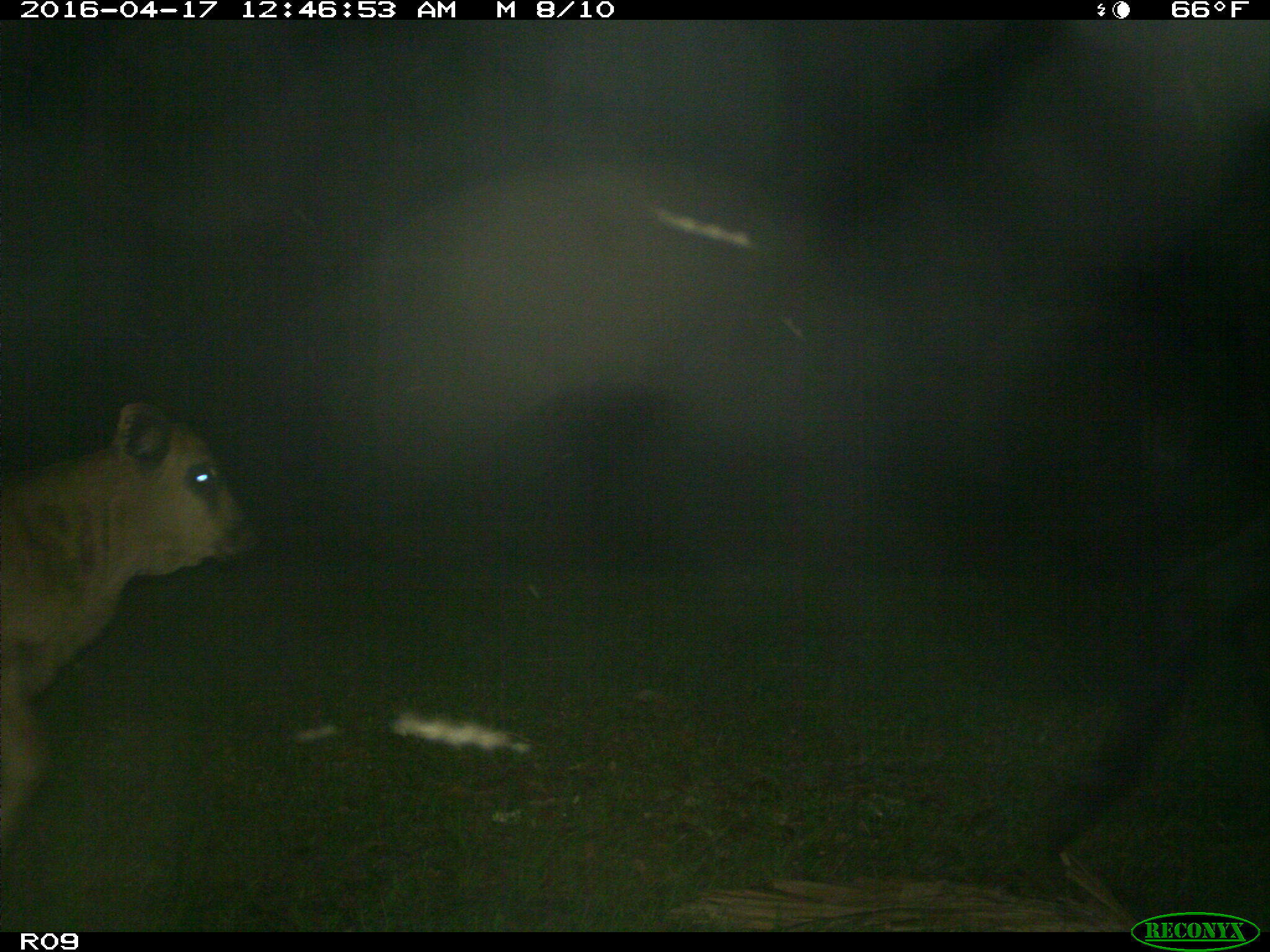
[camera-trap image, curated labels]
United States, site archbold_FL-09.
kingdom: Animalia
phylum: Chordata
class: Mammalia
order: Artiodactyla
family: Bovidae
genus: Bos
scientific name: Bos taurus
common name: domestic cow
Bos taurus (domestic cow).